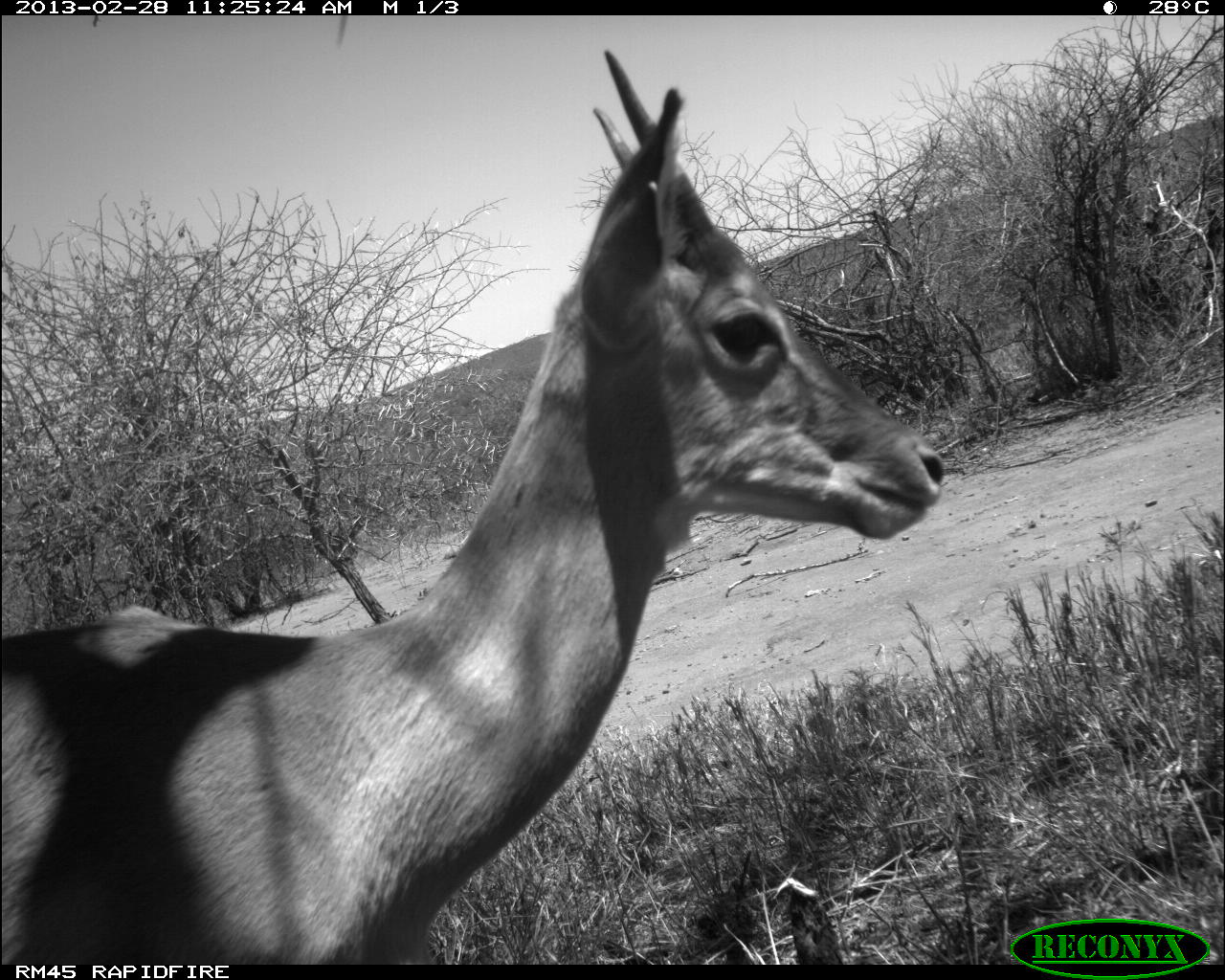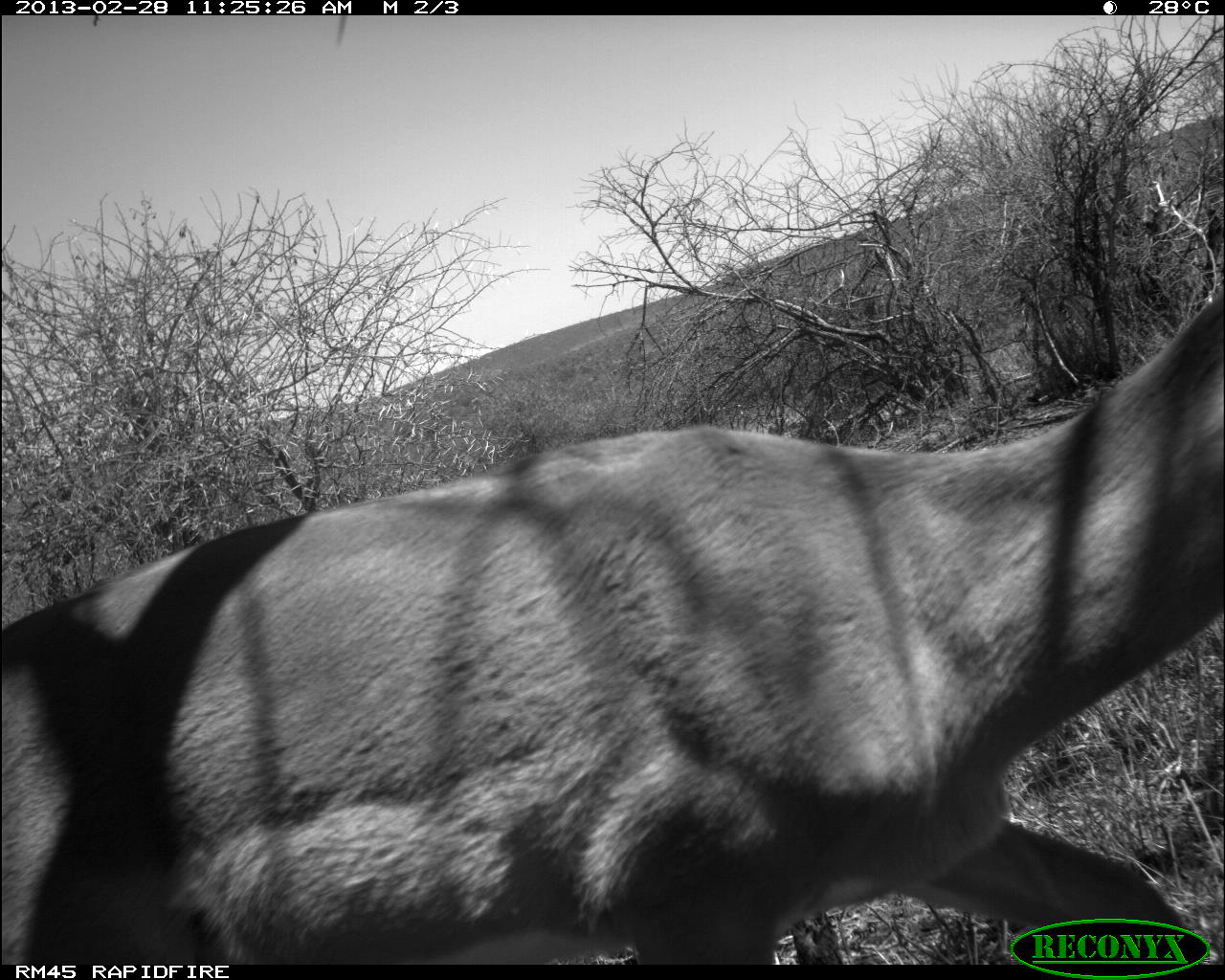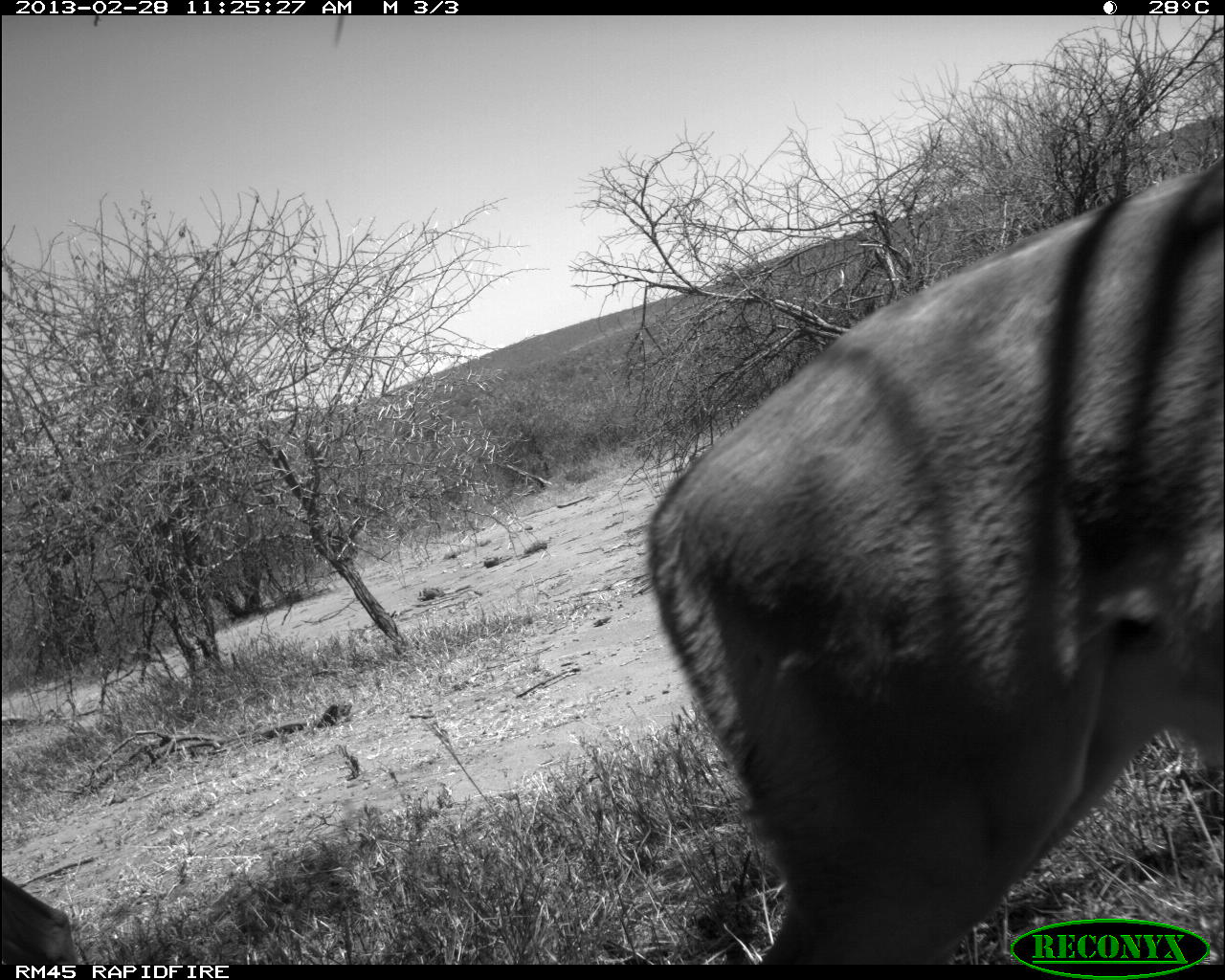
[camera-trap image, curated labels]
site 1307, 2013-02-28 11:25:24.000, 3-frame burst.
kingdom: Animalia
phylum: Chordata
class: Mammalia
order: Artiodactyla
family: Bovidae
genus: Aepyceros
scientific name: Aepyceros melampus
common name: impala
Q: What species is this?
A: Aepyceros melampus (impala).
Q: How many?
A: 1.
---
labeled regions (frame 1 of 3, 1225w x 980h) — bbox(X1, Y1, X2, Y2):
aepyceros melampus: bbox(0, 43, 942, 966)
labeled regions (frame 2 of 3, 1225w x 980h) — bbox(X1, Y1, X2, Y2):
aepyceros melampus: bbox(0, 295, 1224, 966)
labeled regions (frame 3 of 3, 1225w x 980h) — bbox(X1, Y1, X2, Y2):
aepyceros melampus: bbox(647, 164, 1225, 964); bbox(0, 868, 77, 970)